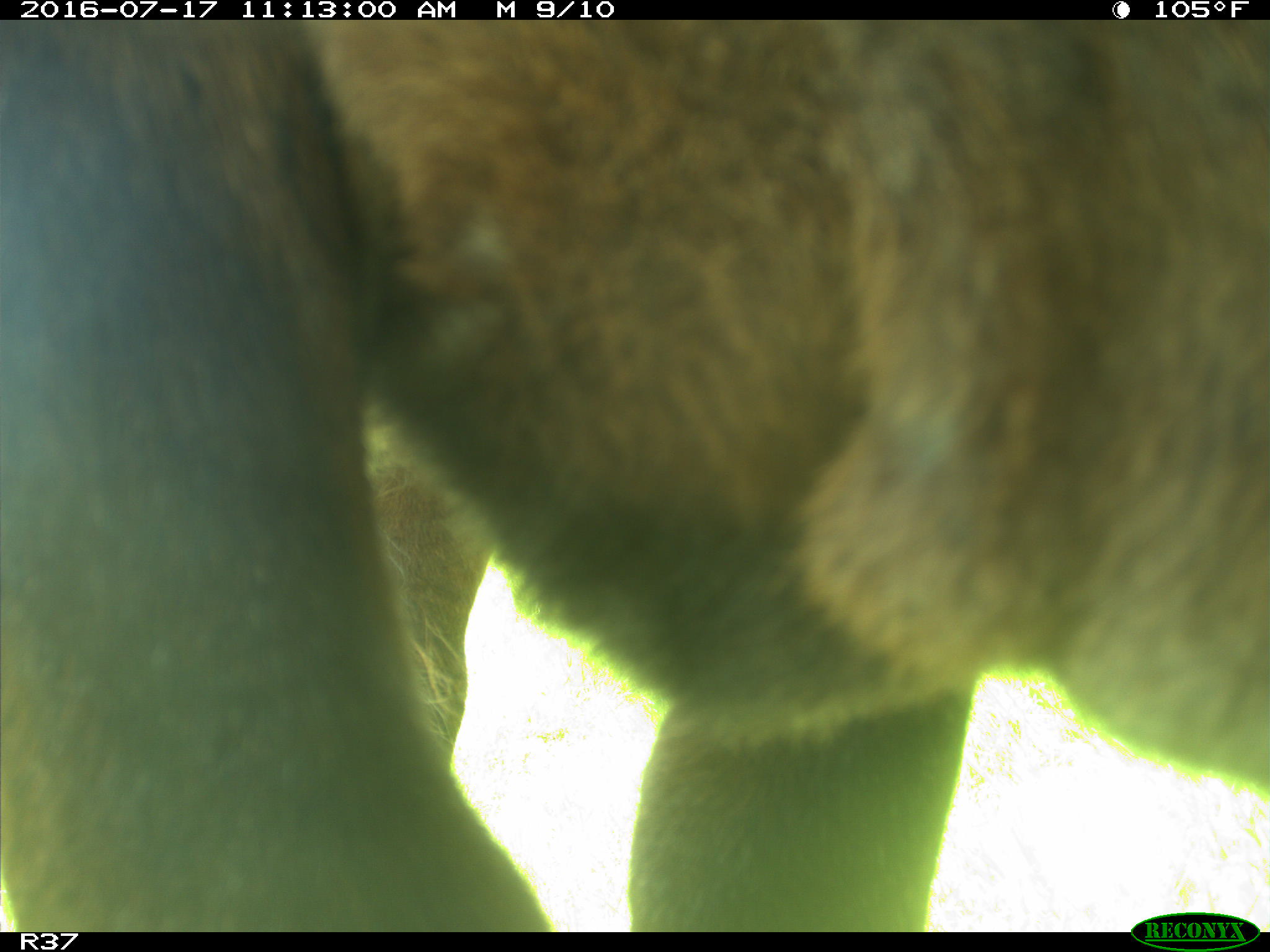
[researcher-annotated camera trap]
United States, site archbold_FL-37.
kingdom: Animalia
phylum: Chordata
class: Mammalia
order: Artiodactyla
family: Bovidae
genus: Bos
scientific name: Bos taurus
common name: domestic cow